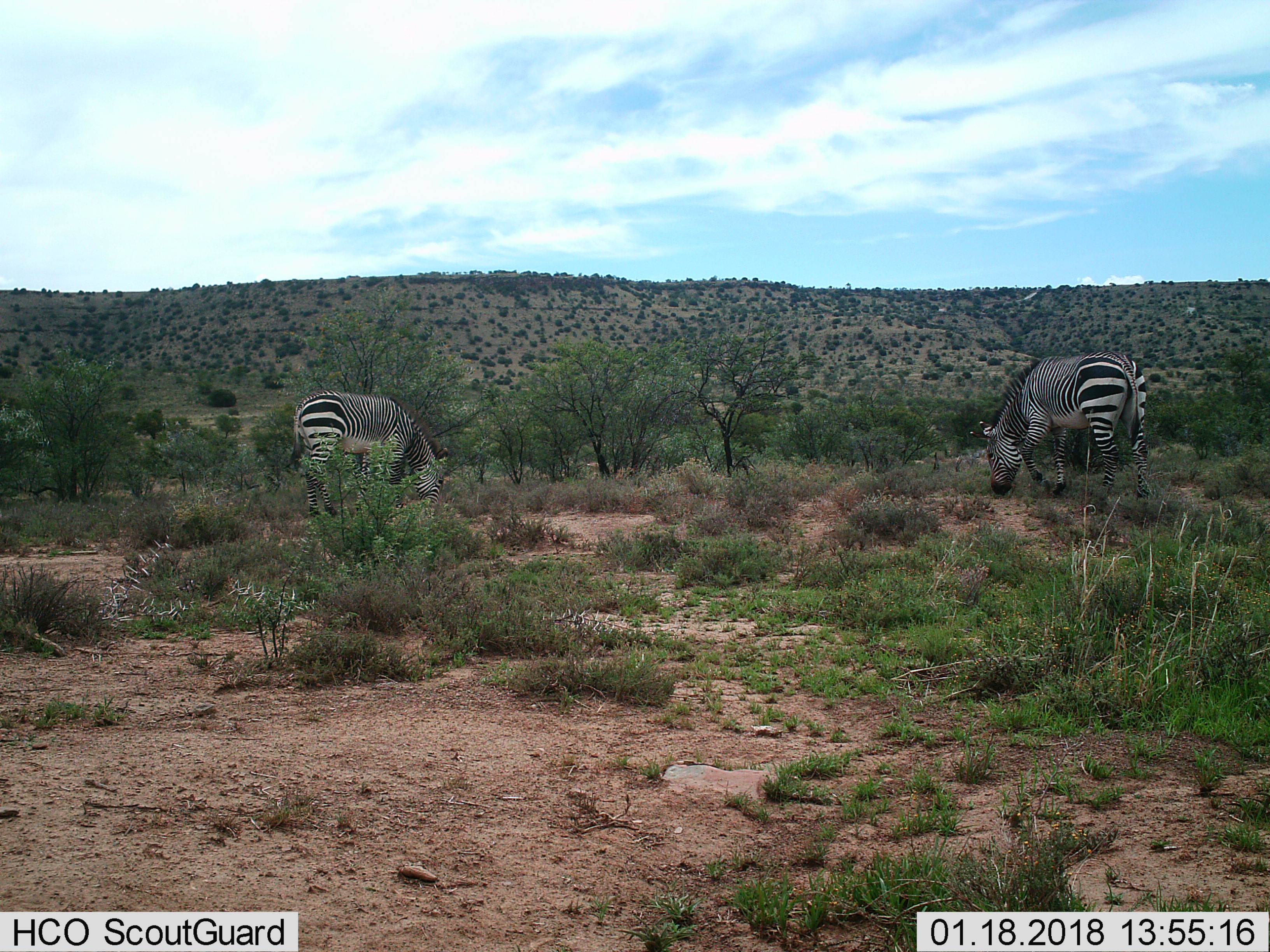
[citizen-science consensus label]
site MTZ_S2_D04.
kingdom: Animalia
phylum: Chordata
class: Mammalia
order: Perissodactyla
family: Equidae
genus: Equus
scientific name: Equus zebra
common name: mountain zebra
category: zebramountain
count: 2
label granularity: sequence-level